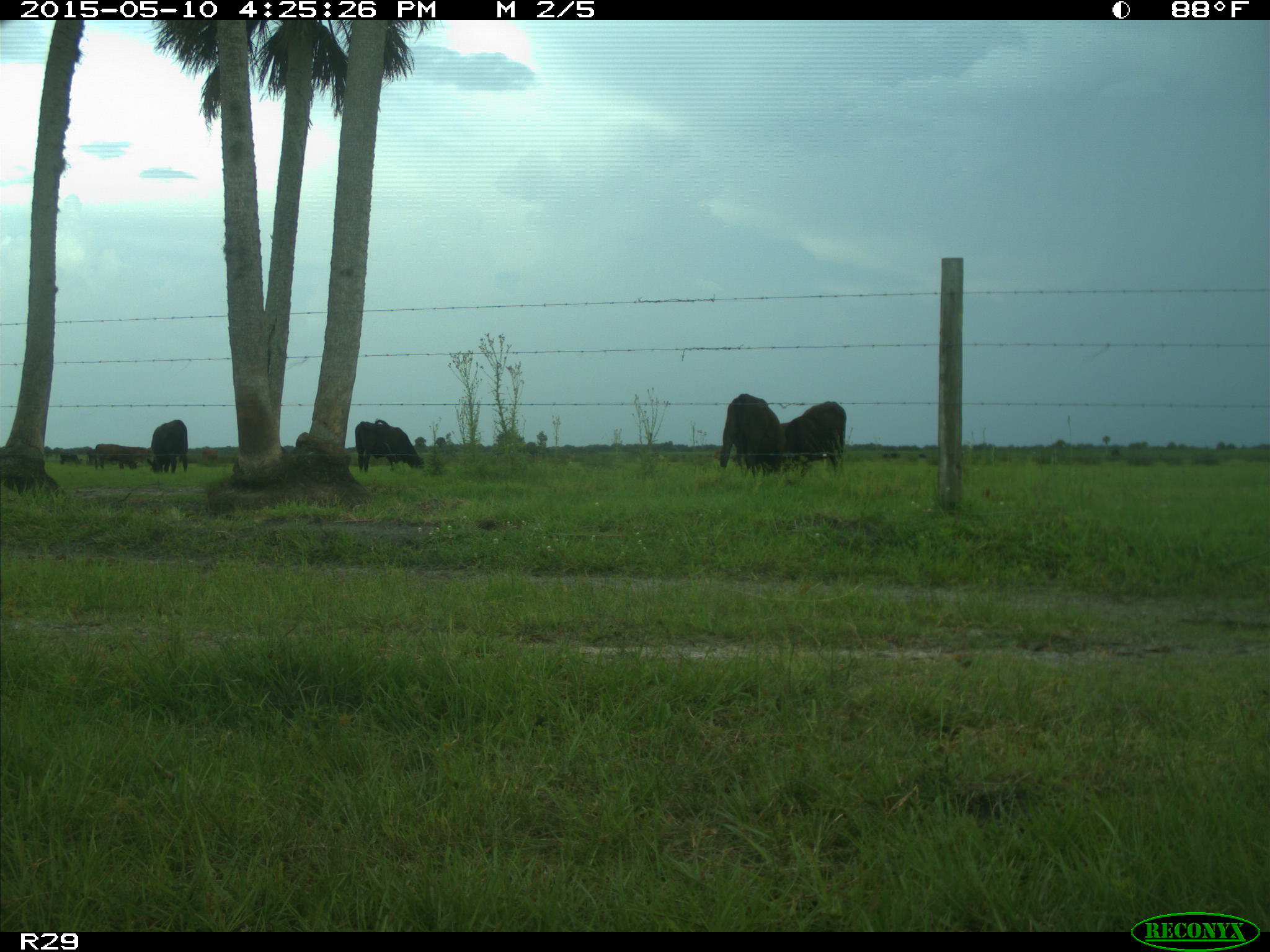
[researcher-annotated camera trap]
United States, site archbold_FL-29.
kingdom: Animalia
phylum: Chordata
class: Mammalia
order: Artiodactyla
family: Bovidae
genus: Bos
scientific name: Bos taurus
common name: domestic cow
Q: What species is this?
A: Bos taurus (domestic cow).